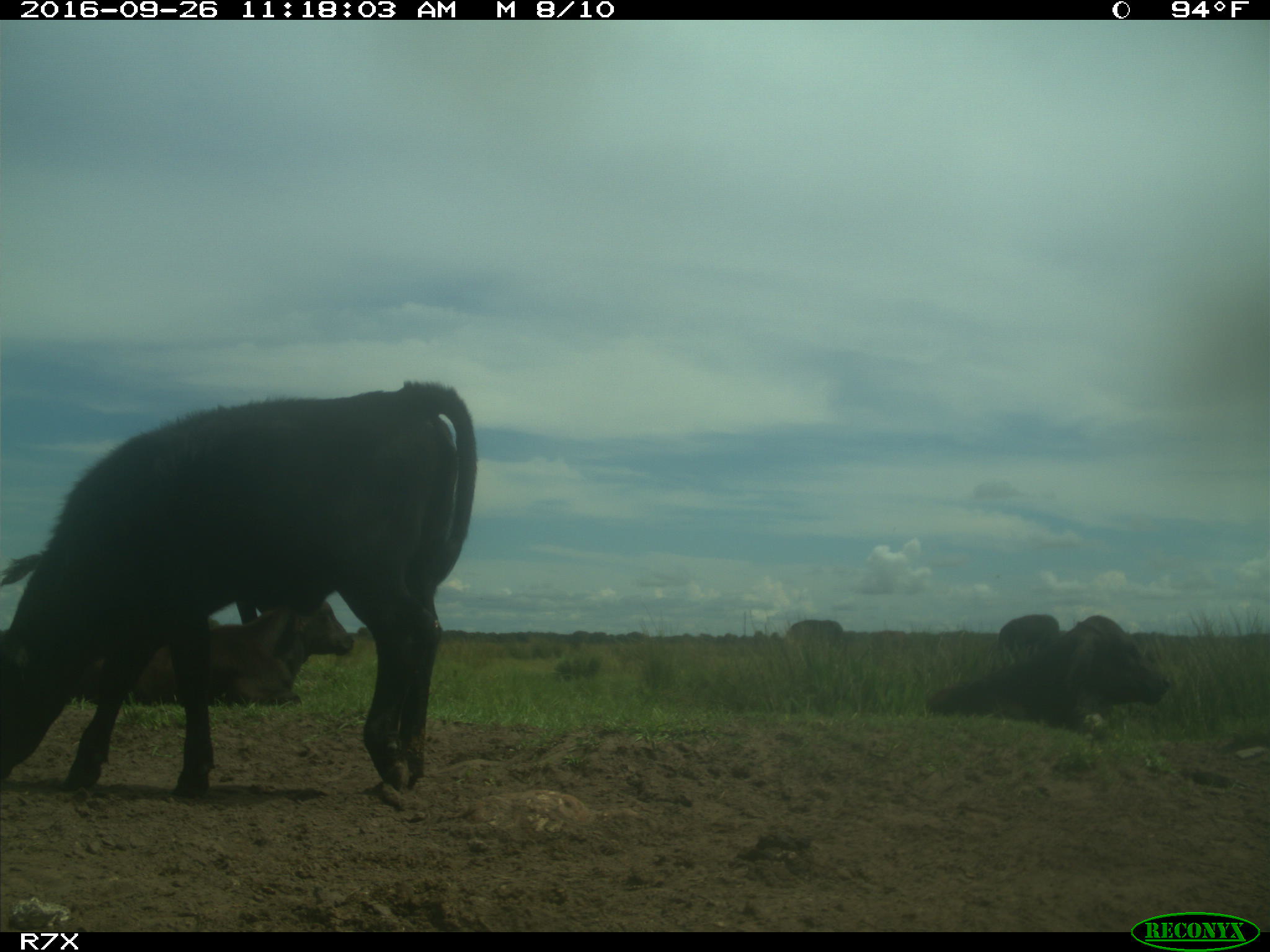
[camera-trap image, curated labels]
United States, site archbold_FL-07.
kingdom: Animalia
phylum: Chordata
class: Mammalia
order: Artiodactyla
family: Bovidae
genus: Bos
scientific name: Bos taurus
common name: domestic cow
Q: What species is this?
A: Bos taurus (domestic cow).